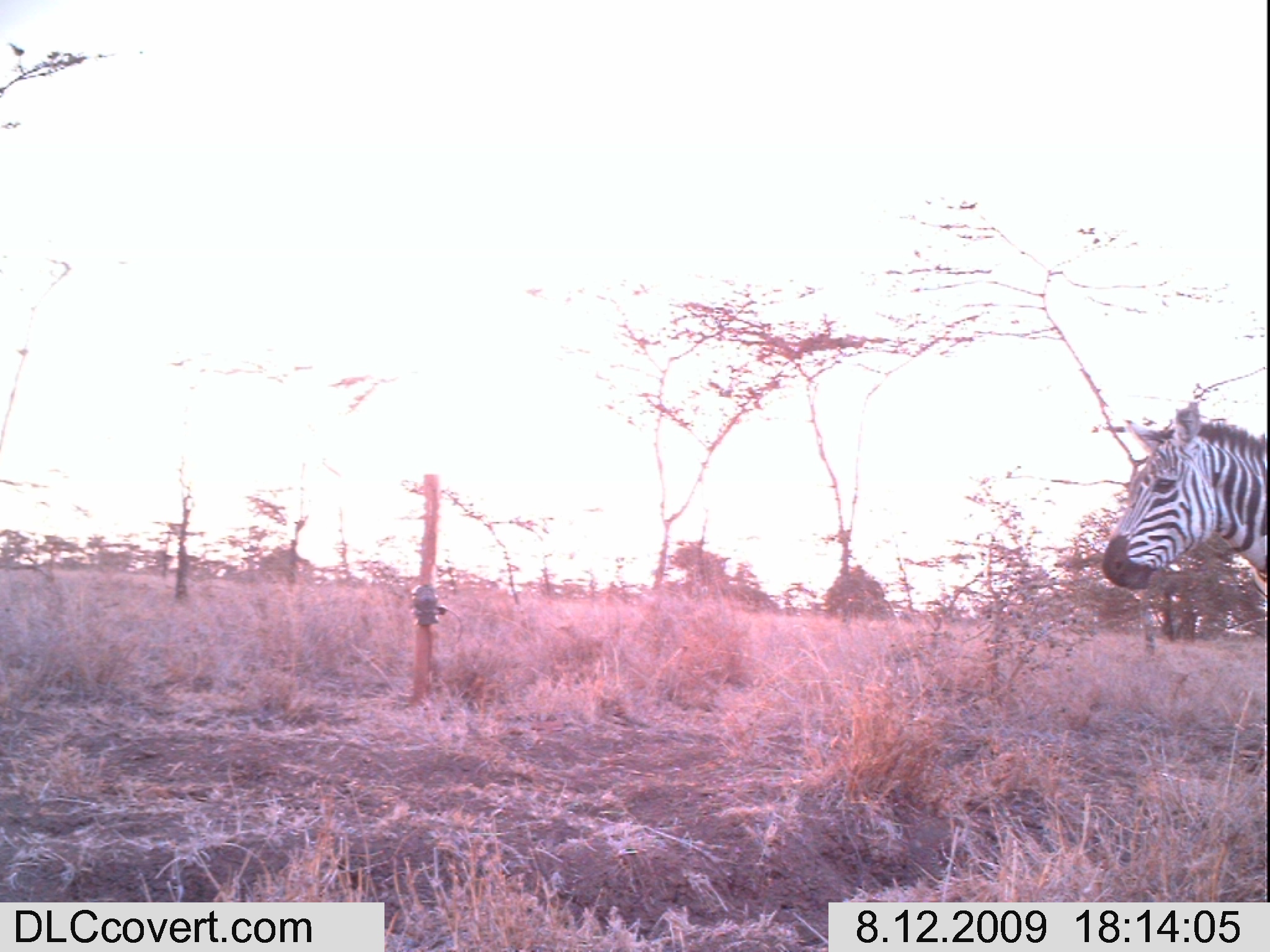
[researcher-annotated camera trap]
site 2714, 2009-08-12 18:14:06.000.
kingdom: Animalia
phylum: Chordata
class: Mammalia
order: Perissodactyla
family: Equidae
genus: Equus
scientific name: Equus quagga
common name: plains zebra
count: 1